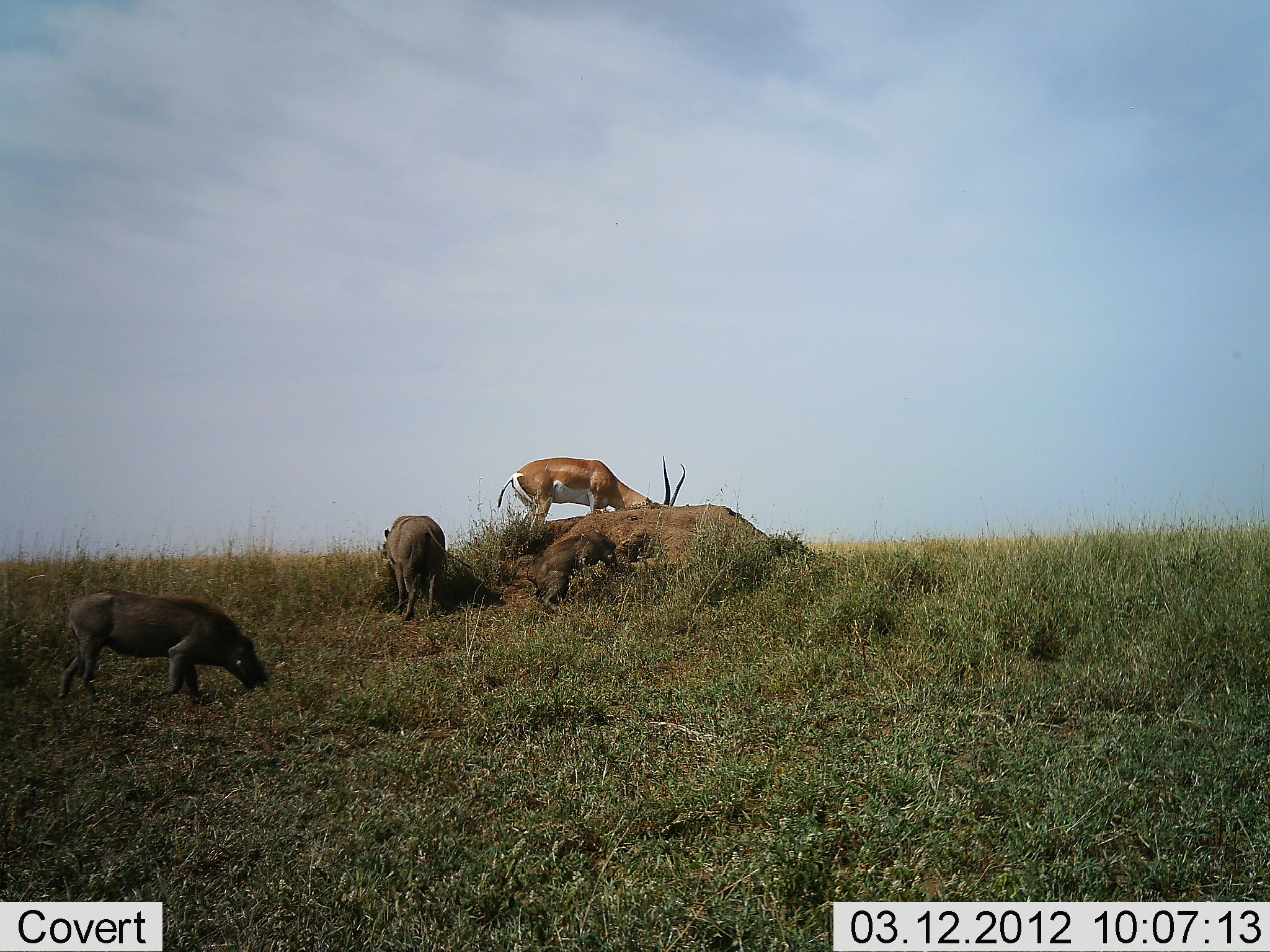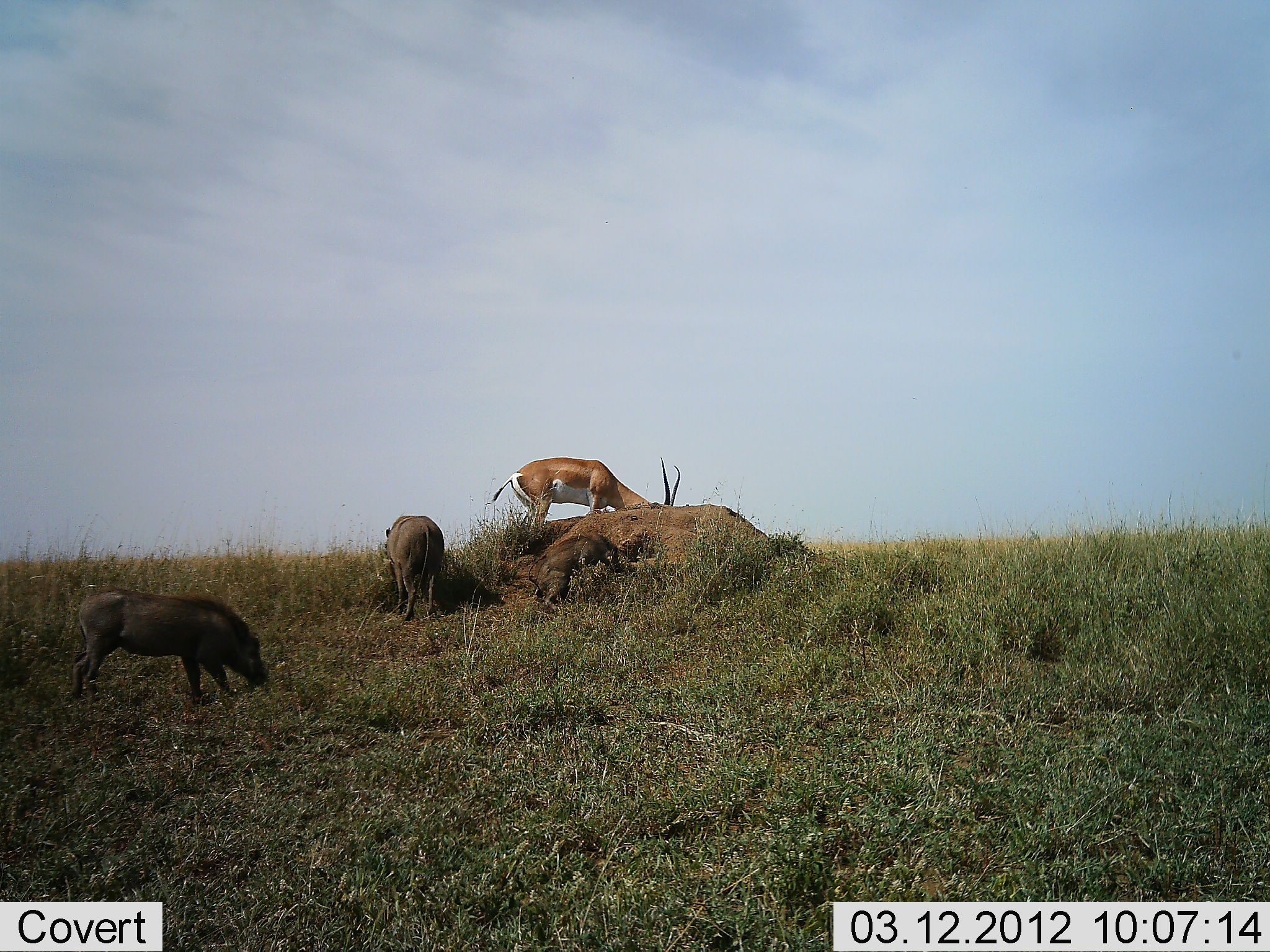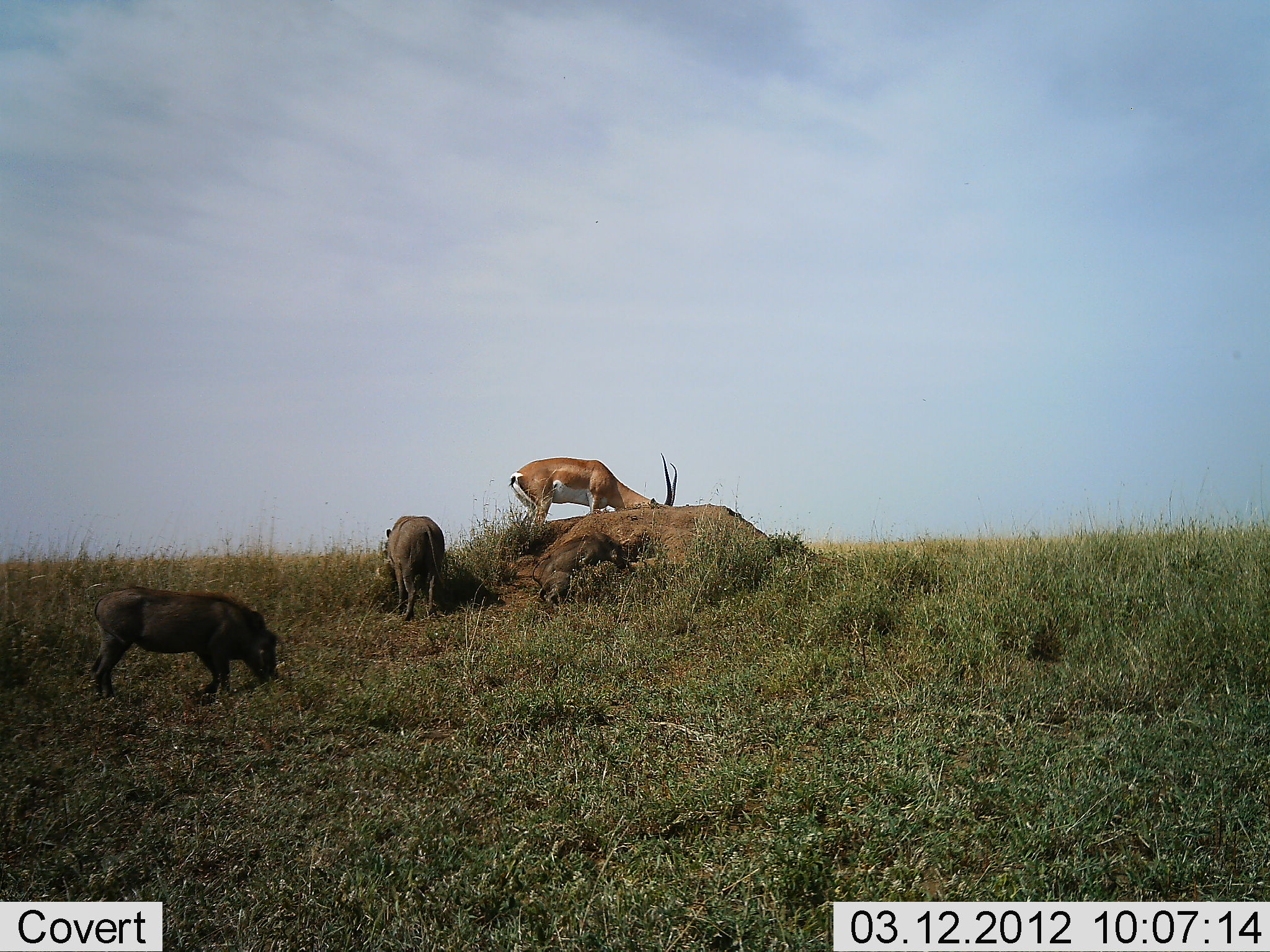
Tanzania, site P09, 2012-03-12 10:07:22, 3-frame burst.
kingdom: Animalia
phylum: Chordata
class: Mammalia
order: Artiodactyla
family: Bovidae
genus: Nanger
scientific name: Nanger granti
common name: grant's gazelle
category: gazellegrants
Gazellegrants (grant's gazelle) (Nanger granti), count 1. Behavior (volunteer vote fractions): standing 27%, resting 0%, moving 0%, interacting 0%. Young present (vote fraction): 0%. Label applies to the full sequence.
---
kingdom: Animalia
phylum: Chordata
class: Mammalia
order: Artiodactyla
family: Suidae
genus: Phacochoerus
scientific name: Phacochoerus africanus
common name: warthog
Warthog (Phacochoerus africanus), count 3. Behavior (volunteer vote fractions): standing 11%, resting 0%, moving 11%, interacting 0%. Young present (vote fraction): 37%. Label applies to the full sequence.